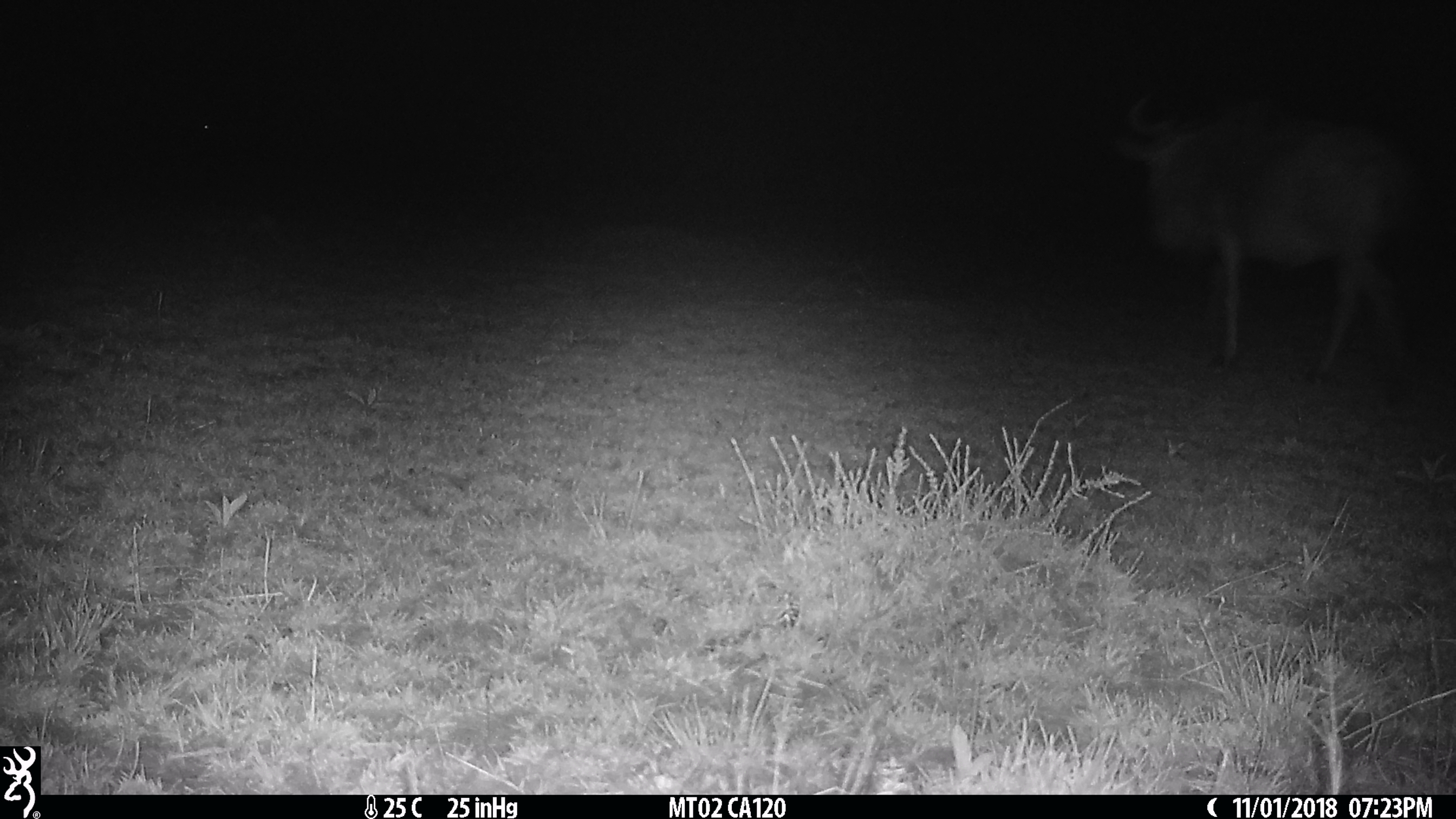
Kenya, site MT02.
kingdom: Animalia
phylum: Chordata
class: Mammalia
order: Artiodactyla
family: Bovidae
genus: Connochaetes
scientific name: Connochaetes taurinus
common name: blue wildebeest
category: wildebeest